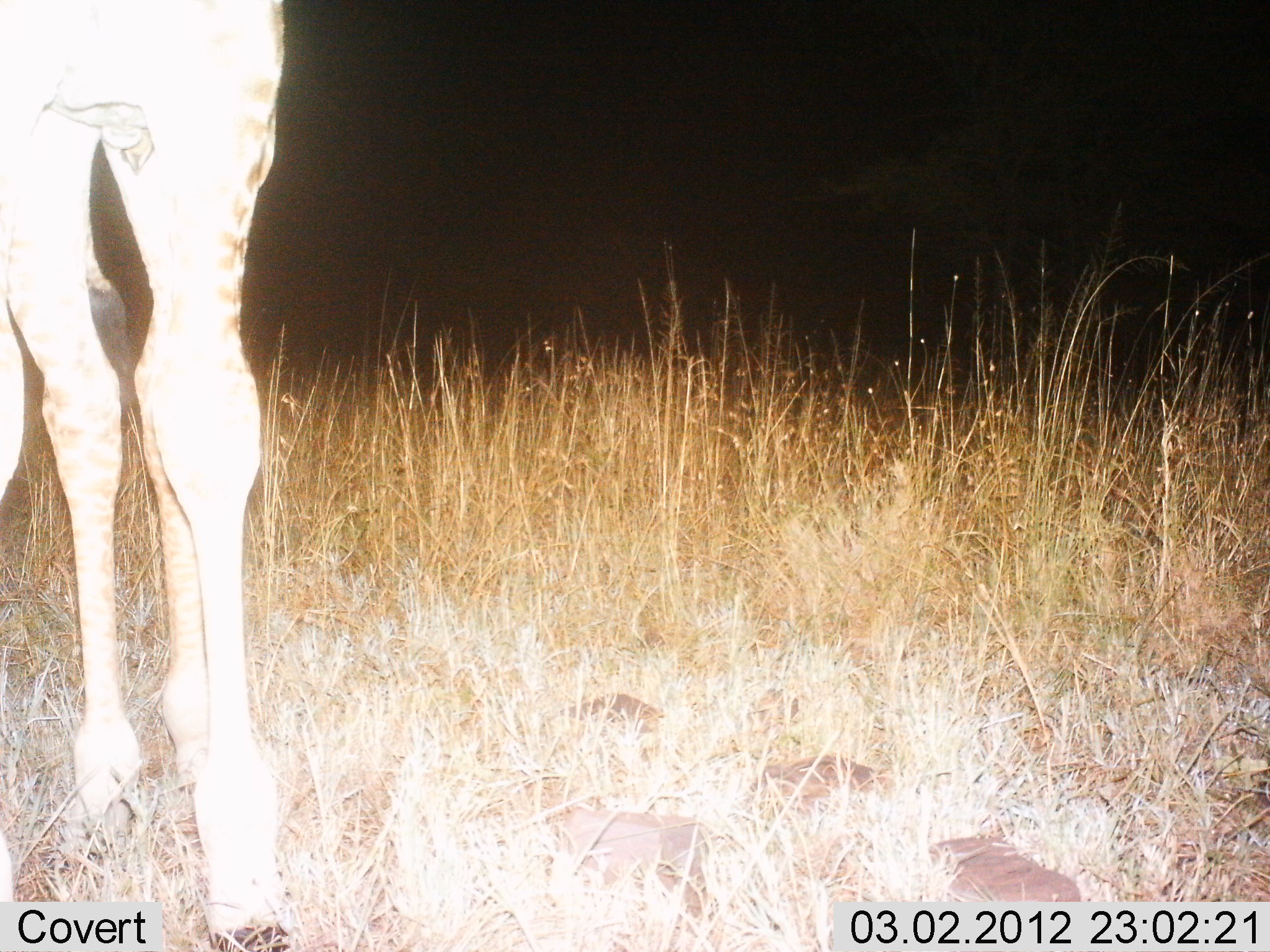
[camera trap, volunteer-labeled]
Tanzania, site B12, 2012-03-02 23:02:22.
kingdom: Animalia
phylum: Chordata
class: Mammalia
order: Artiodactyla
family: Giraffidae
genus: Giraffa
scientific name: Giraffa camelopardalis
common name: giraffe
Giraffe (Giraffa camelopardalis), count 1. Behavior (volunteer vote fractions): standing 100%, resting 0%, moving 0%, interacting 0%. Young present (vote fraction): 7%. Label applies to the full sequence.